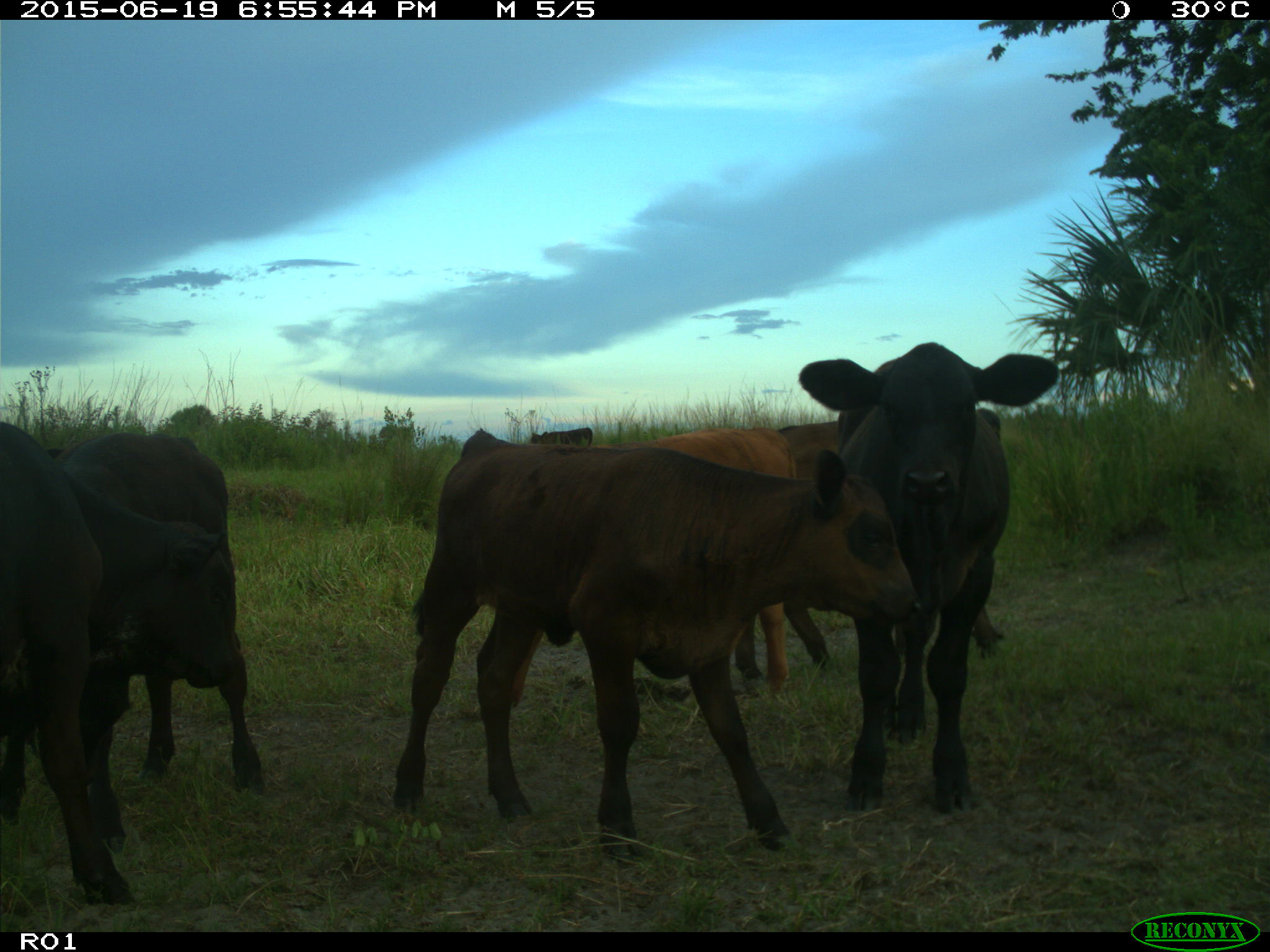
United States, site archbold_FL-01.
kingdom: Animalia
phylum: Chordata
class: Mammalia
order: Artiodactyla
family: Bovidae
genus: Bos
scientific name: Bos taurus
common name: domestic cow